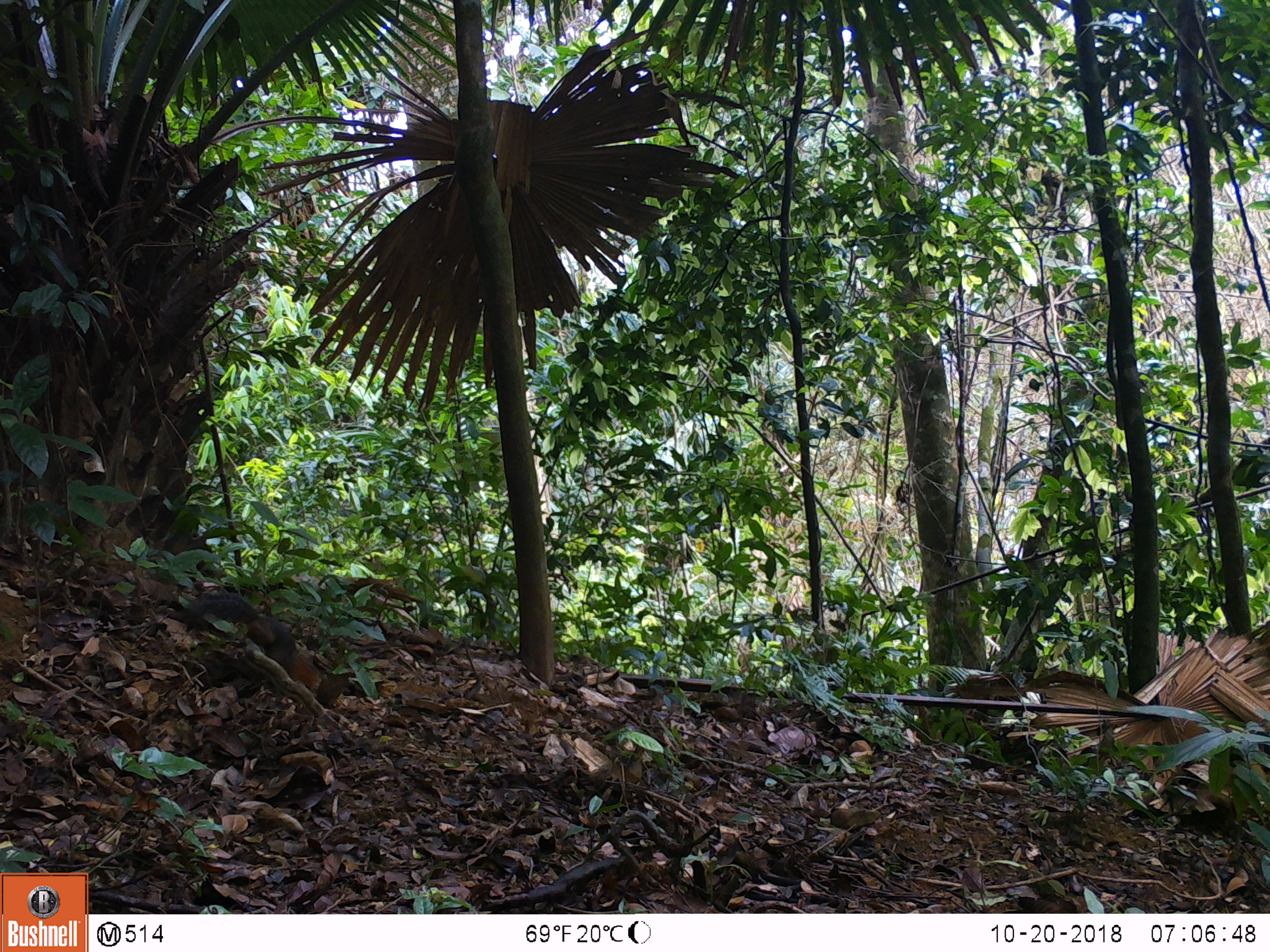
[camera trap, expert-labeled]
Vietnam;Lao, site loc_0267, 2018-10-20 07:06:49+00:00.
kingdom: Animalia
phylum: Chordata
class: Mammalia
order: Rodentia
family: Sciuridae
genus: Dremomys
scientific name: Dremomys rufigenis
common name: red-cheeked squirrel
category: red cheeked squirrel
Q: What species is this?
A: Red cheeked squirrel (red-cheeked squirrel) (Dremomys rufigenis).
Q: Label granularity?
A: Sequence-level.